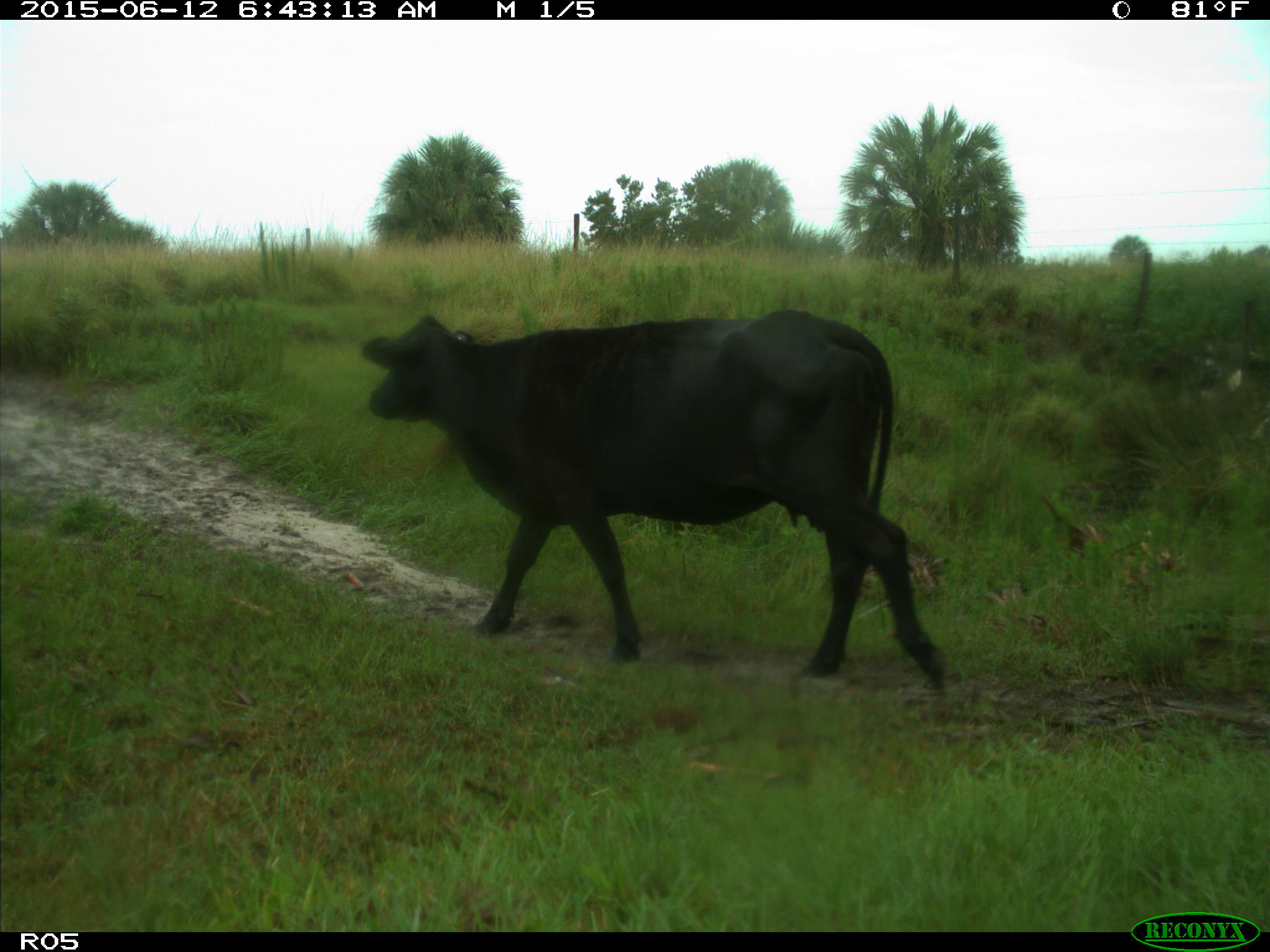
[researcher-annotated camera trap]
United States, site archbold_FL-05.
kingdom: Animalia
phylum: Chordata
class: Mammalia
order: Artiodactyla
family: Bovidae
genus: Bos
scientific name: Bos taurus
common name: domestic cow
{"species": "Bos taurus (domestic cow)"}